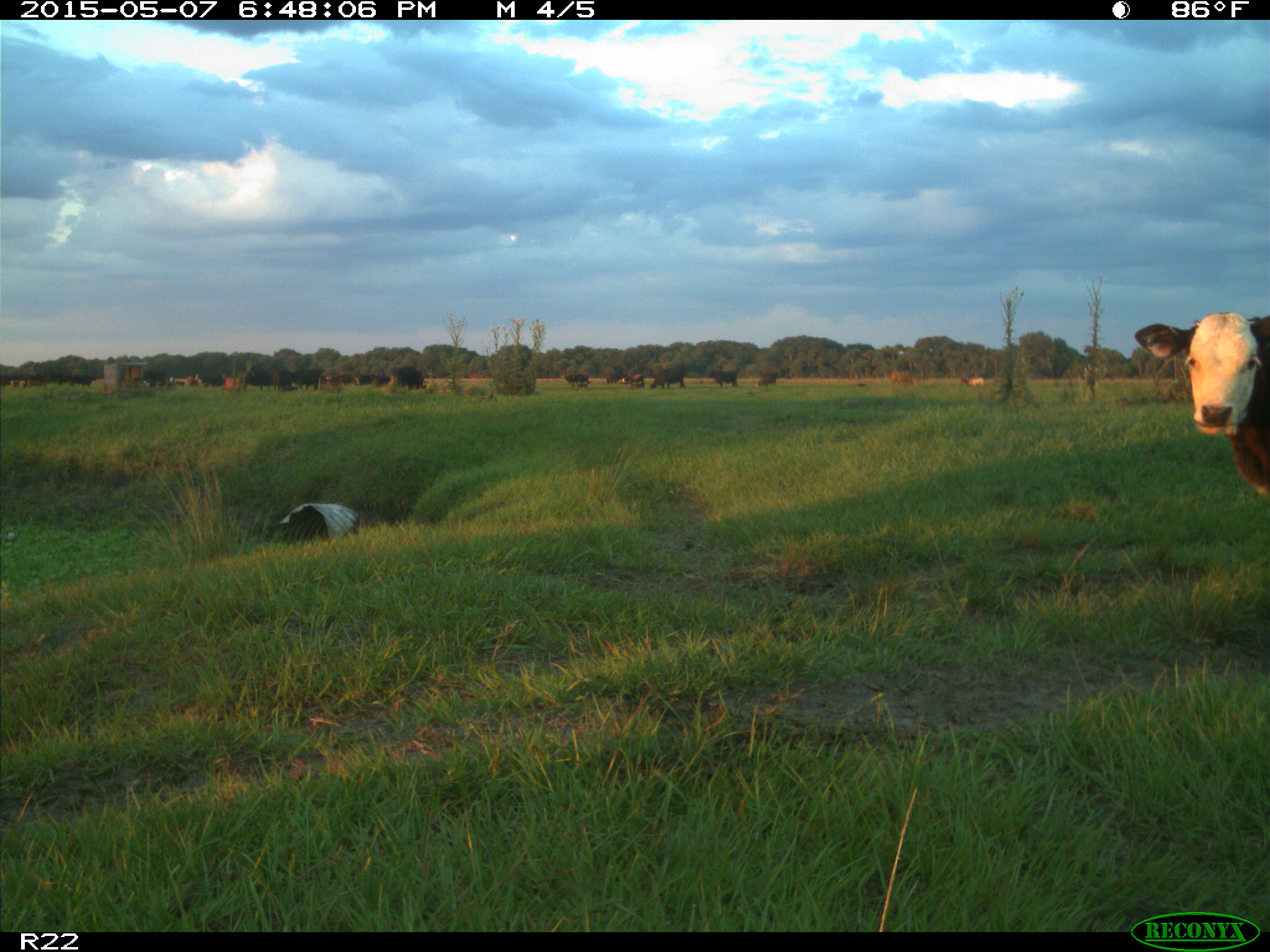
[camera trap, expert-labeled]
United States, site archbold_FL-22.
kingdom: Animalia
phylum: Chordata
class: Mammalia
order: Artiodactyla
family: Bovidae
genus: Bos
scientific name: Bos taurus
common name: domestic cow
Bos taurus (domestic cow).